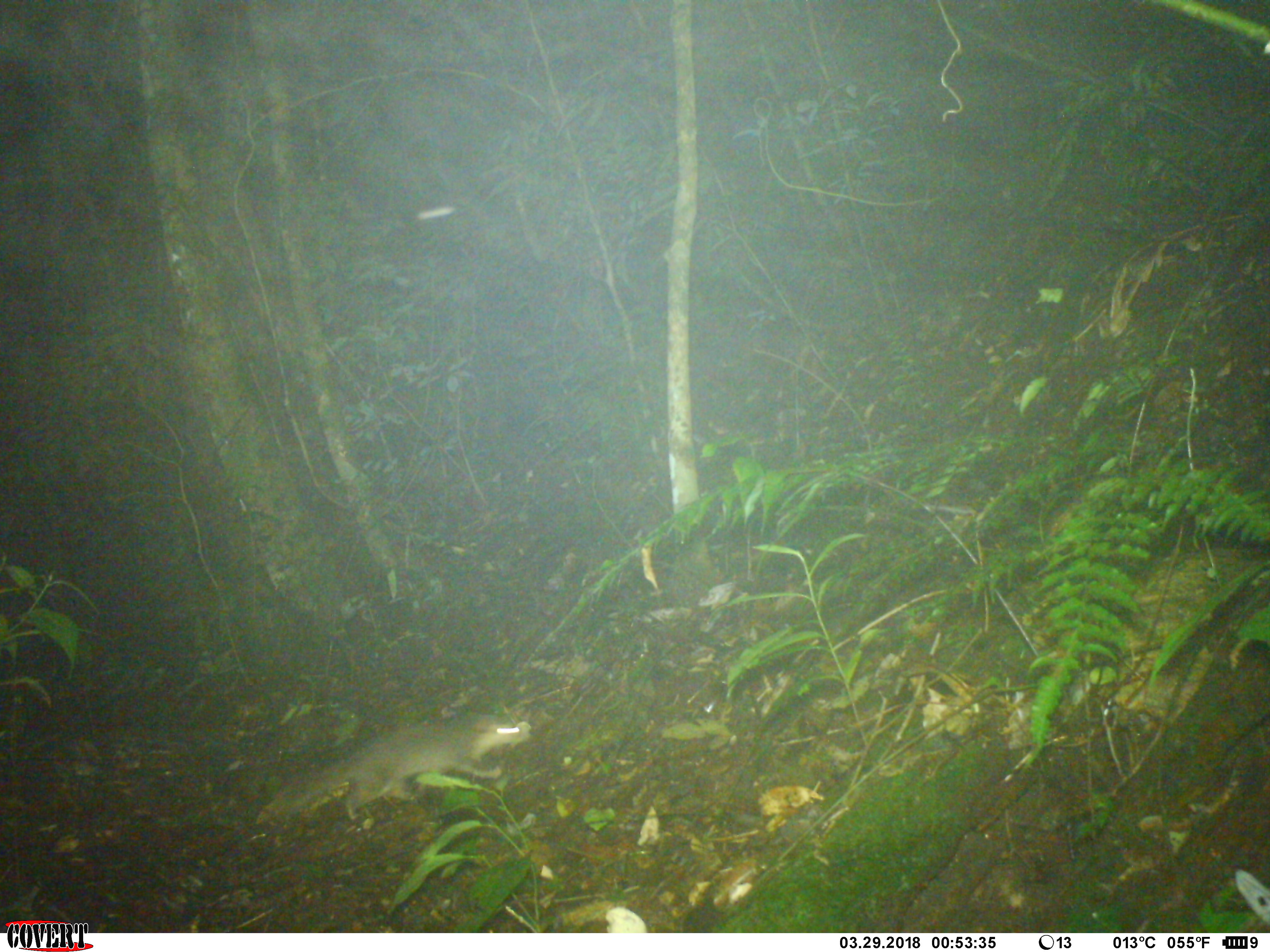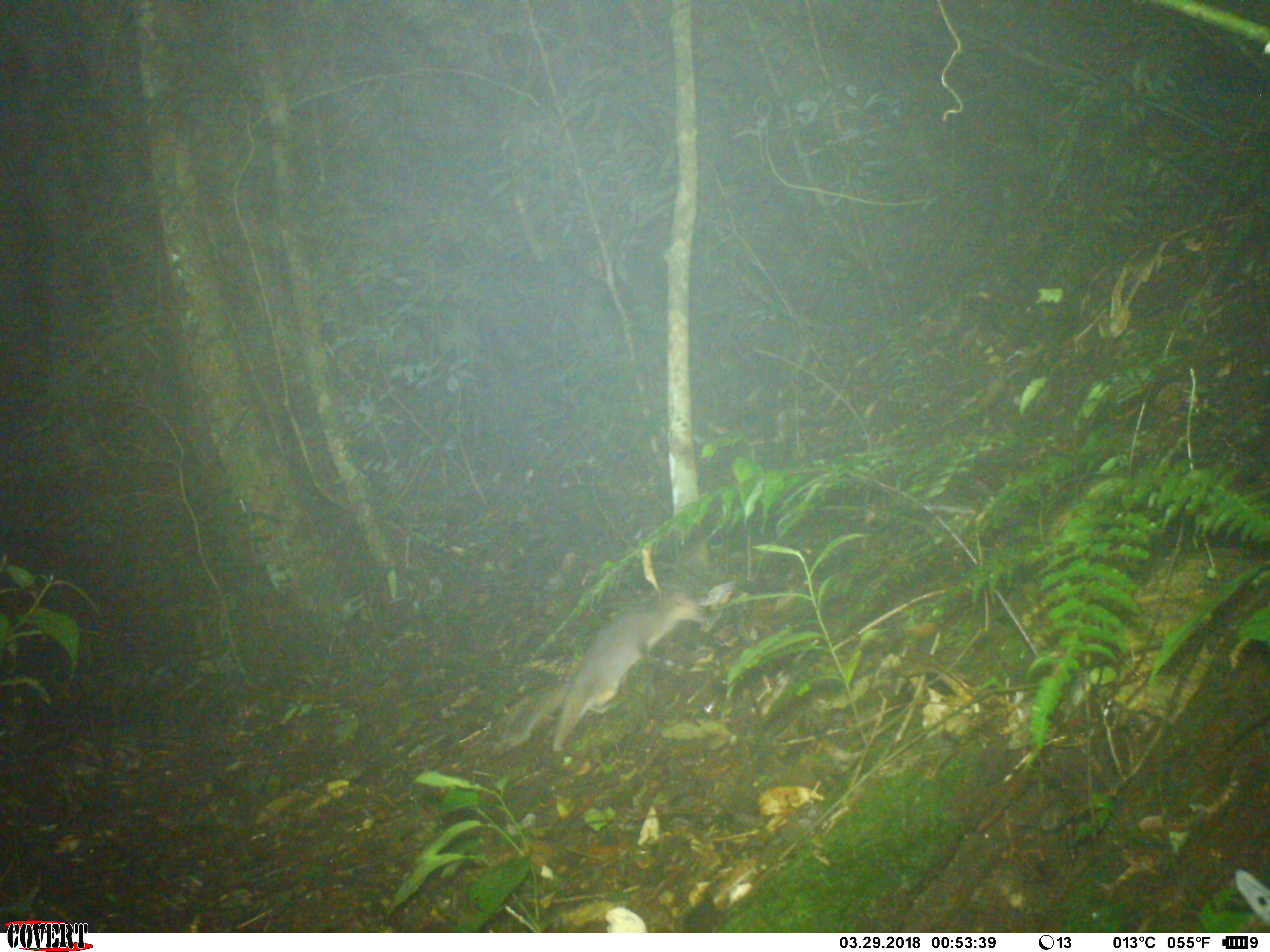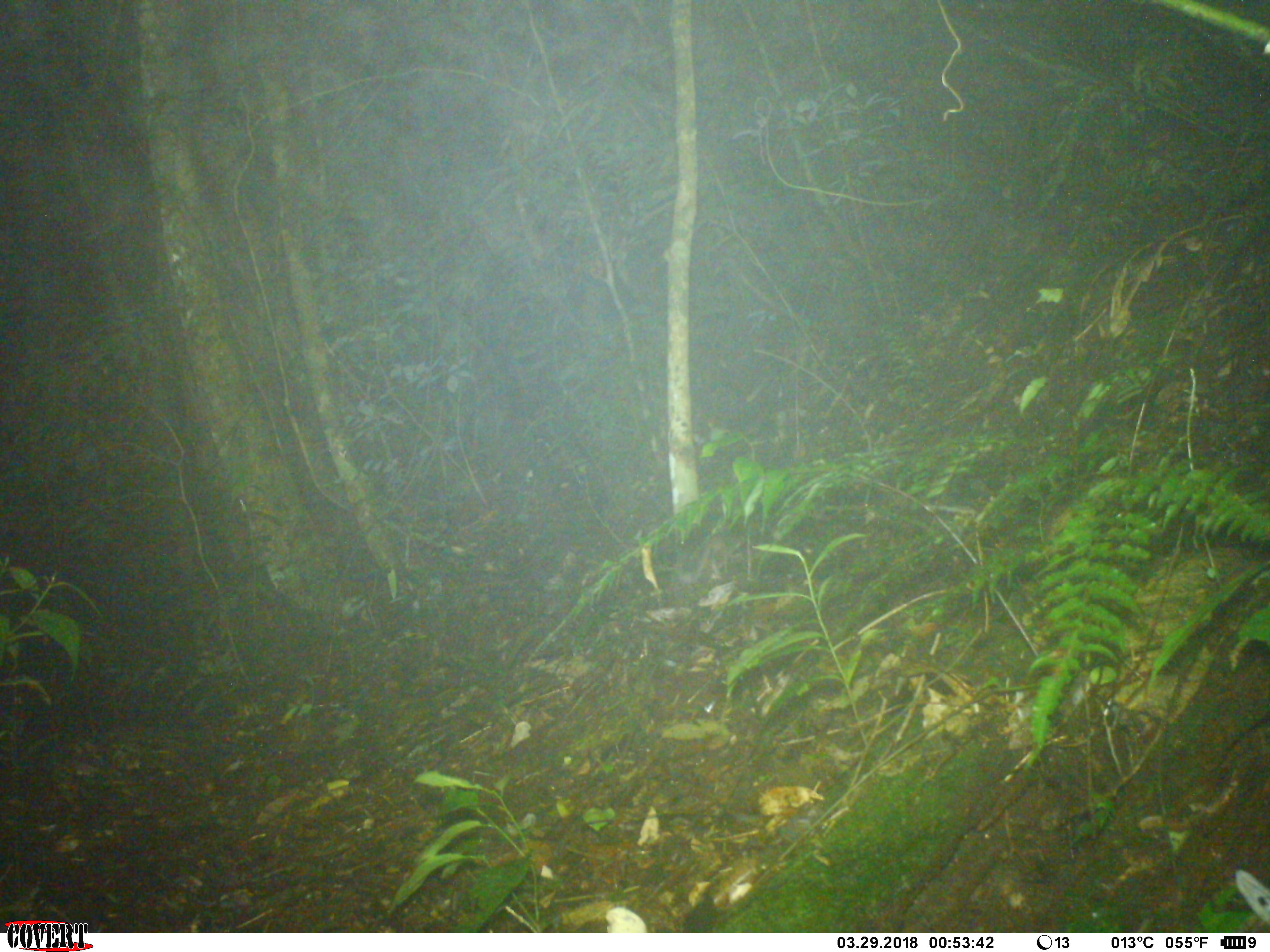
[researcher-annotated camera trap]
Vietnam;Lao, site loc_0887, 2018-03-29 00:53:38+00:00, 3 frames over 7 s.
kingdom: Animalia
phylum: Chordata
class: Mammalia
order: Carnivora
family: Mustelidae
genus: Melogale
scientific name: Melogale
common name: ferret badger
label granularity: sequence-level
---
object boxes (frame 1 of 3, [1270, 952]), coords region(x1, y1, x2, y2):
ferret badger: region(256, 712, 531, 829)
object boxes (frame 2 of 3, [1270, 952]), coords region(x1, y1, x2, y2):
ferret badger: region(502, 581, 734, 753)